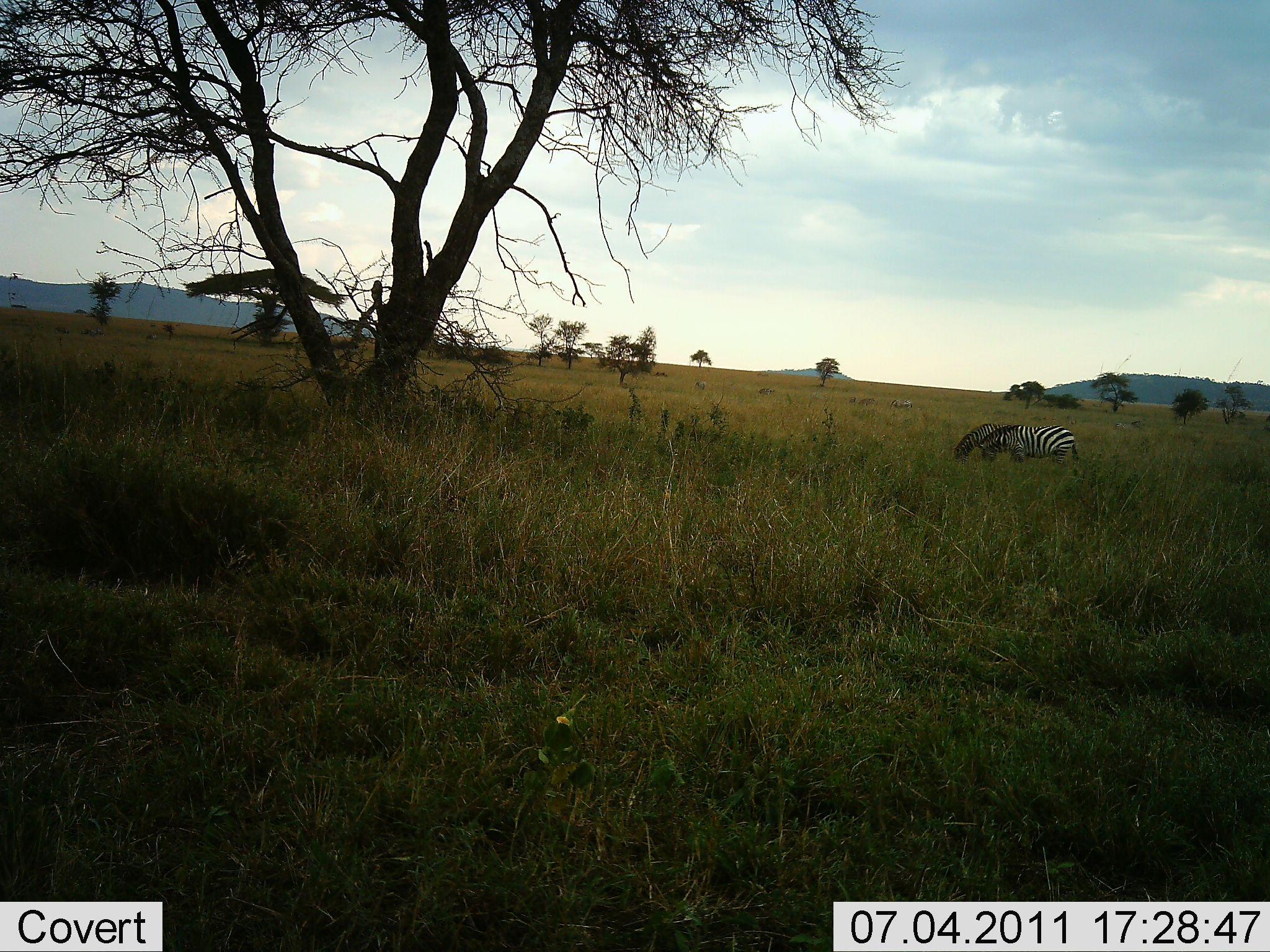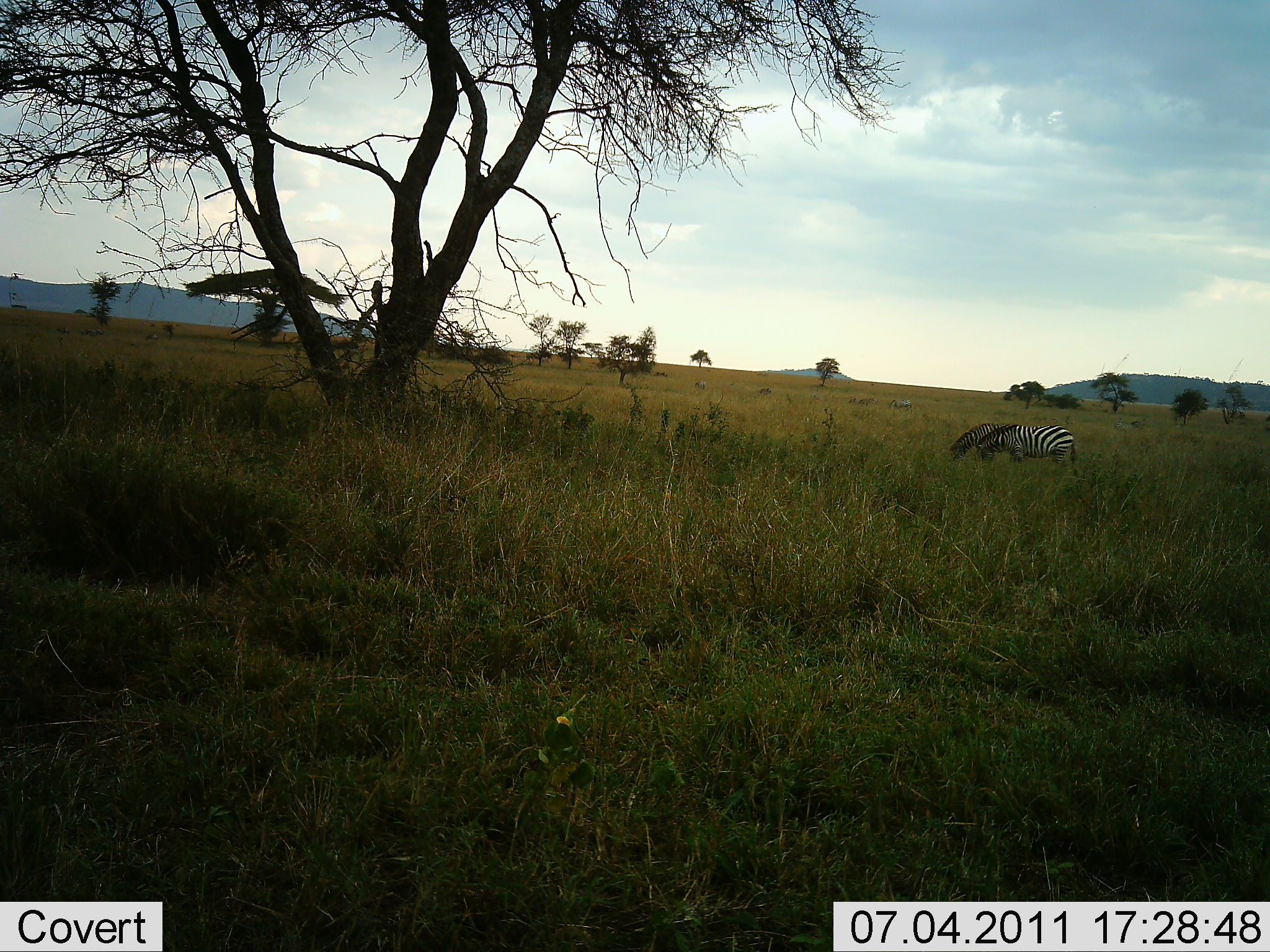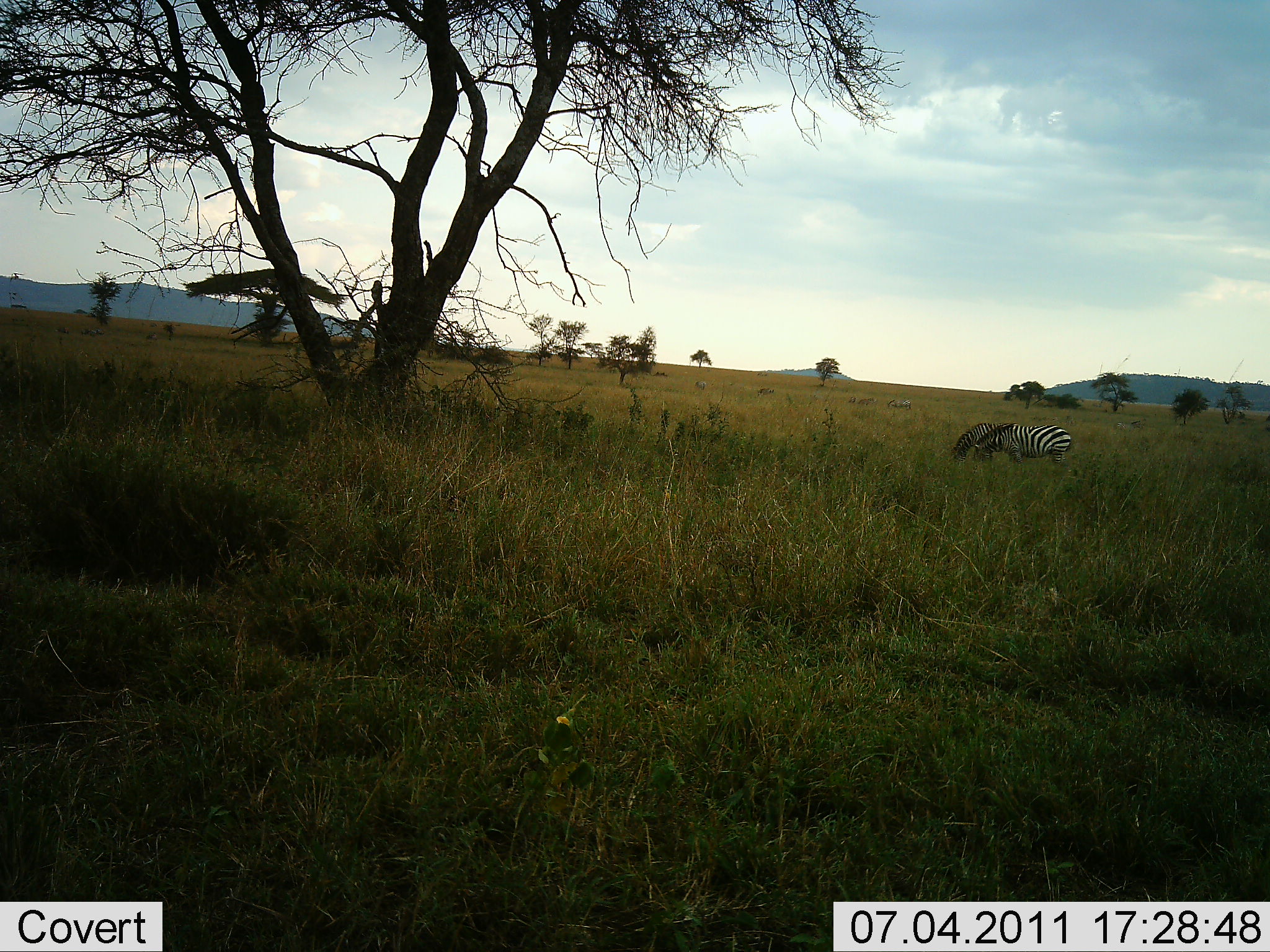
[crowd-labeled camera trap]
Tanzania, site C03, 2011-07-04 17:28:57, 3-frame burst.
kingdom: Animalia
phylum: Chordata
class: Mammalia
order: Perissodactyla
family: Equidae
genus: Equus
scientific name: Equus quagga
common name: plains zebra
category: zebra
Zebra (plains zebra) (Equus quagga), count 2. Behavior (volunteer vote fractions): standing 50%, resting 0%, moving 0%, interacting 0%. Young present (vote fraction): 0%. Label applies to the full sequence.